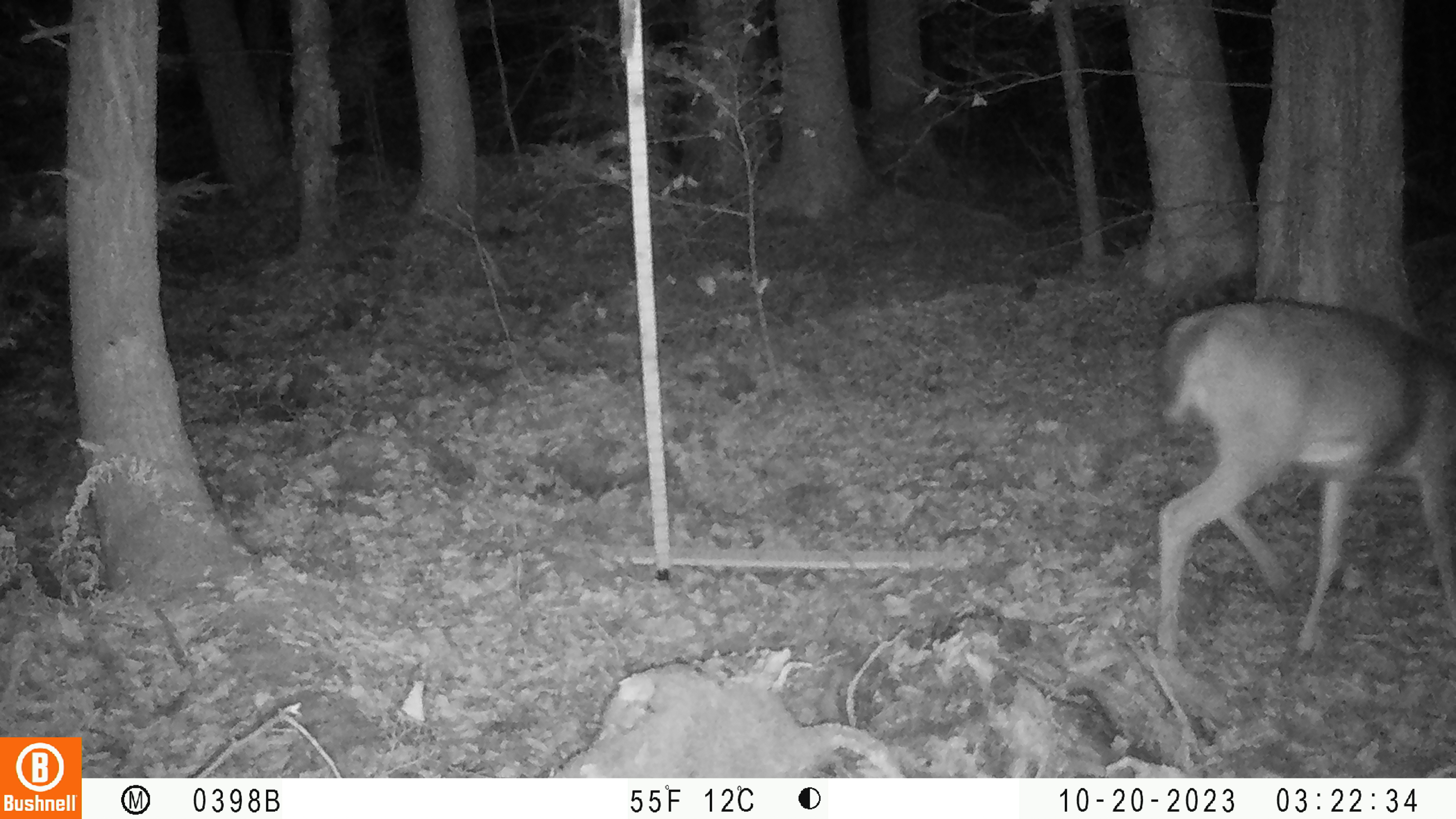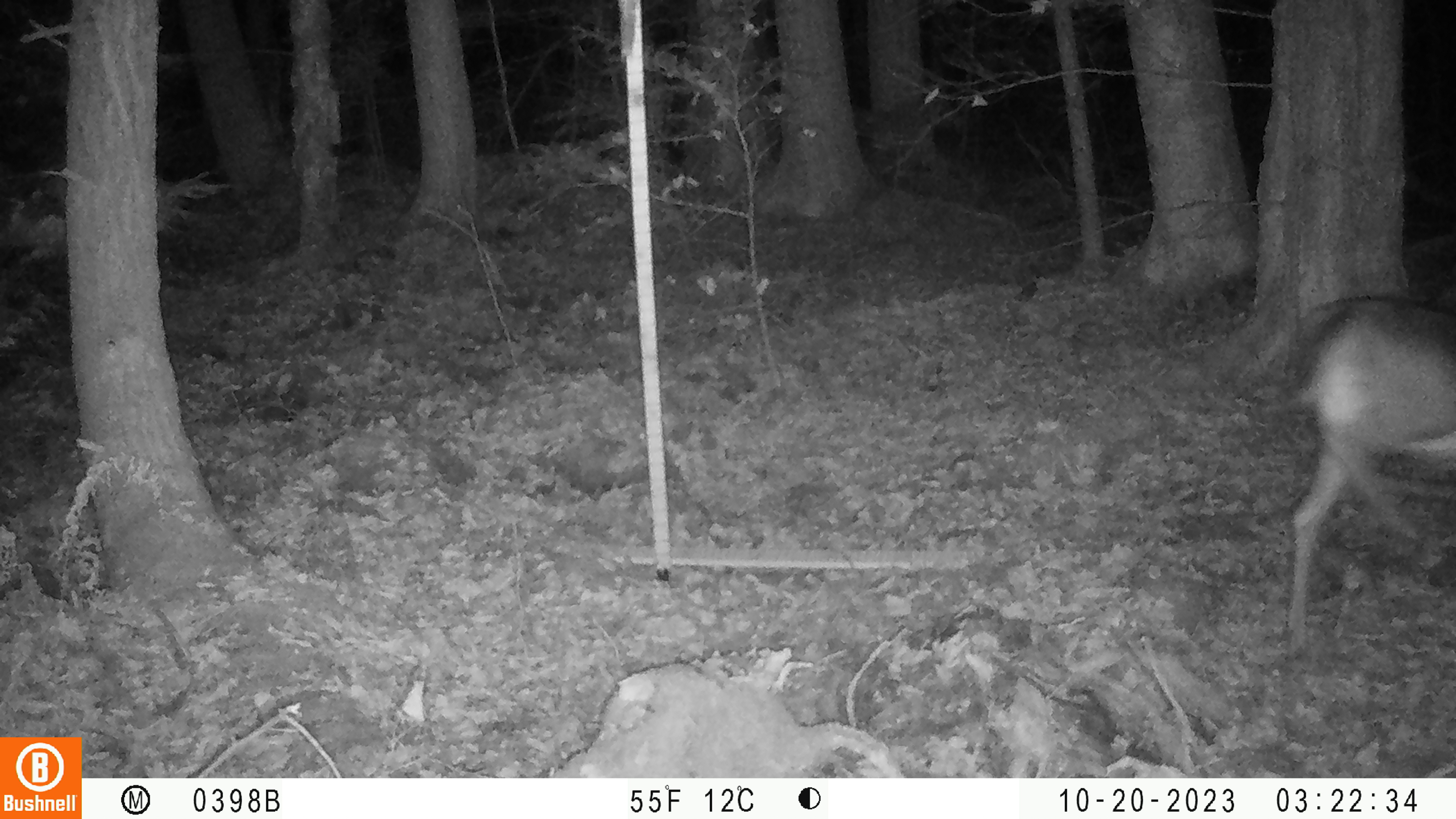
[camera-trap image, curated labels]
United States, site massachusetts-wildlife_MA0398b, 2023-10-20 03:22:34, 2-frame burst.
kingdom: Animalia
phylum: Chordata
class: Mammalia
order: Artiodactyla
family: Cervidae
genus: Odocoileus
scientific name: Odocoileus virginianus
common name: white-tailed deer